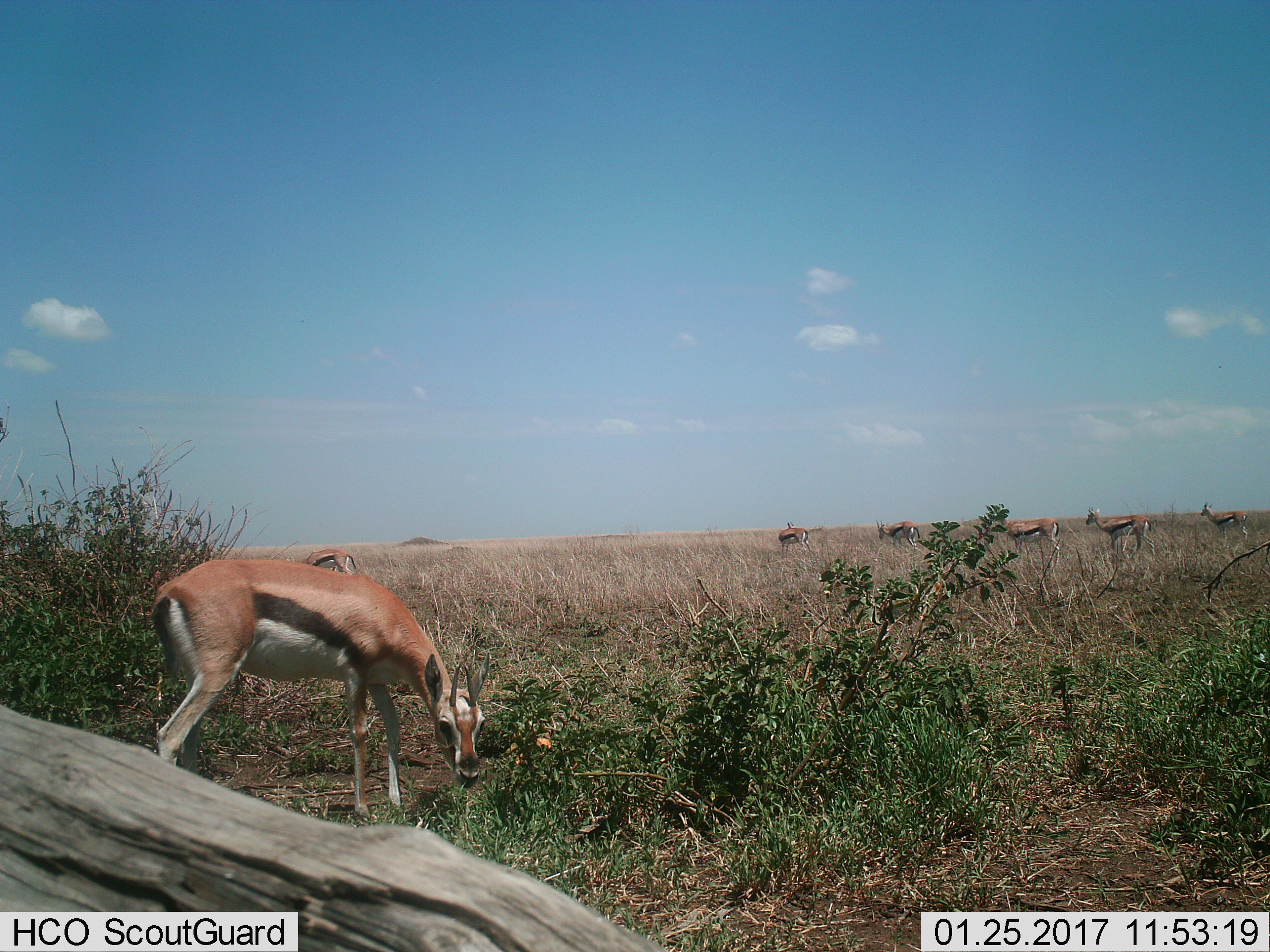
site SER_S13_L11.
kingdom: Animalia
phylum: Chordata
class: Mammalia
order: Artiodactyla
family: Bovidae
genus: Eudorcas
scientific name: Eudorcas thomsonii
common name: thomson's gazelle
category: gazellethomsons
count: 7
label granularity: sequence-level